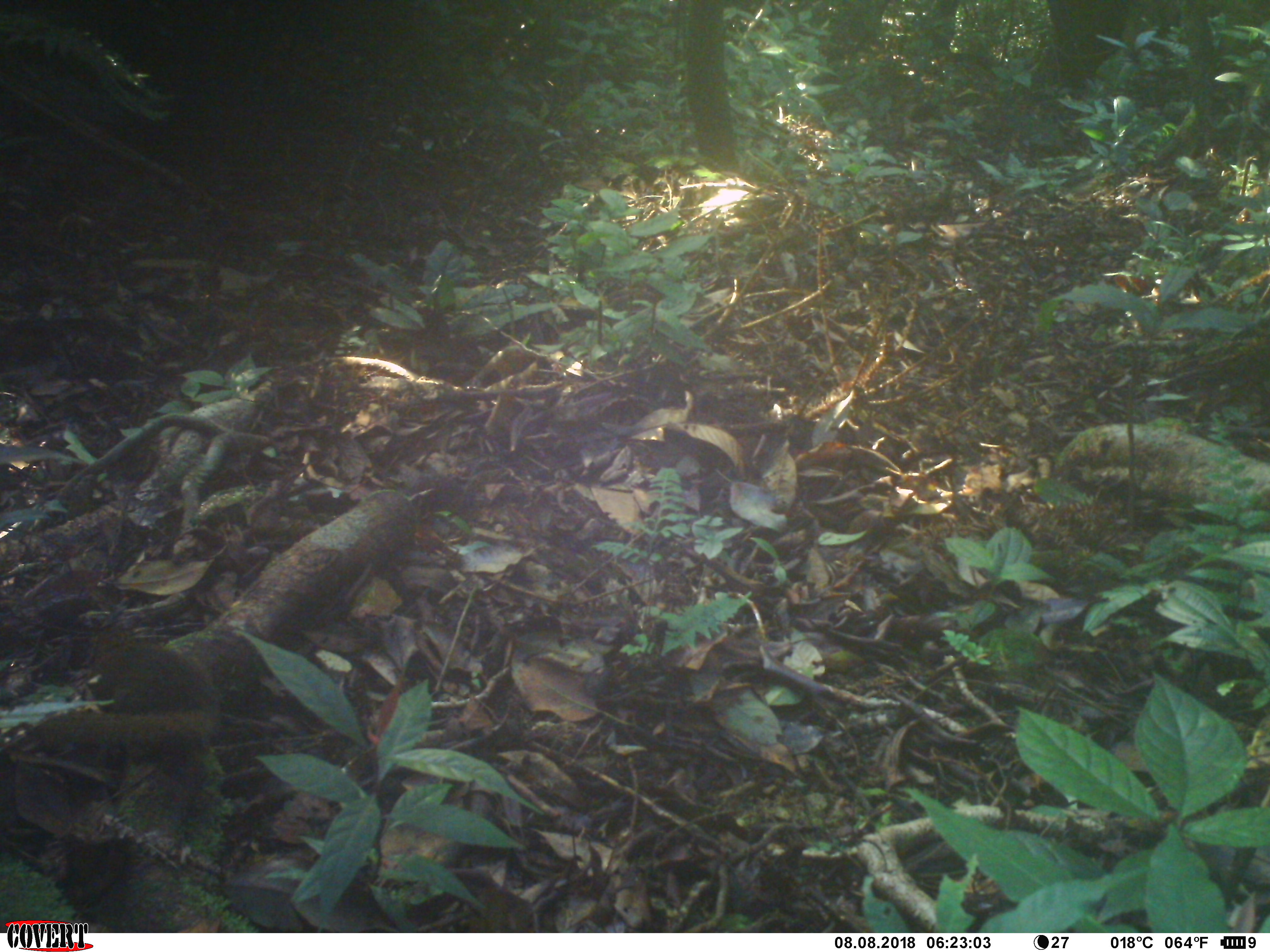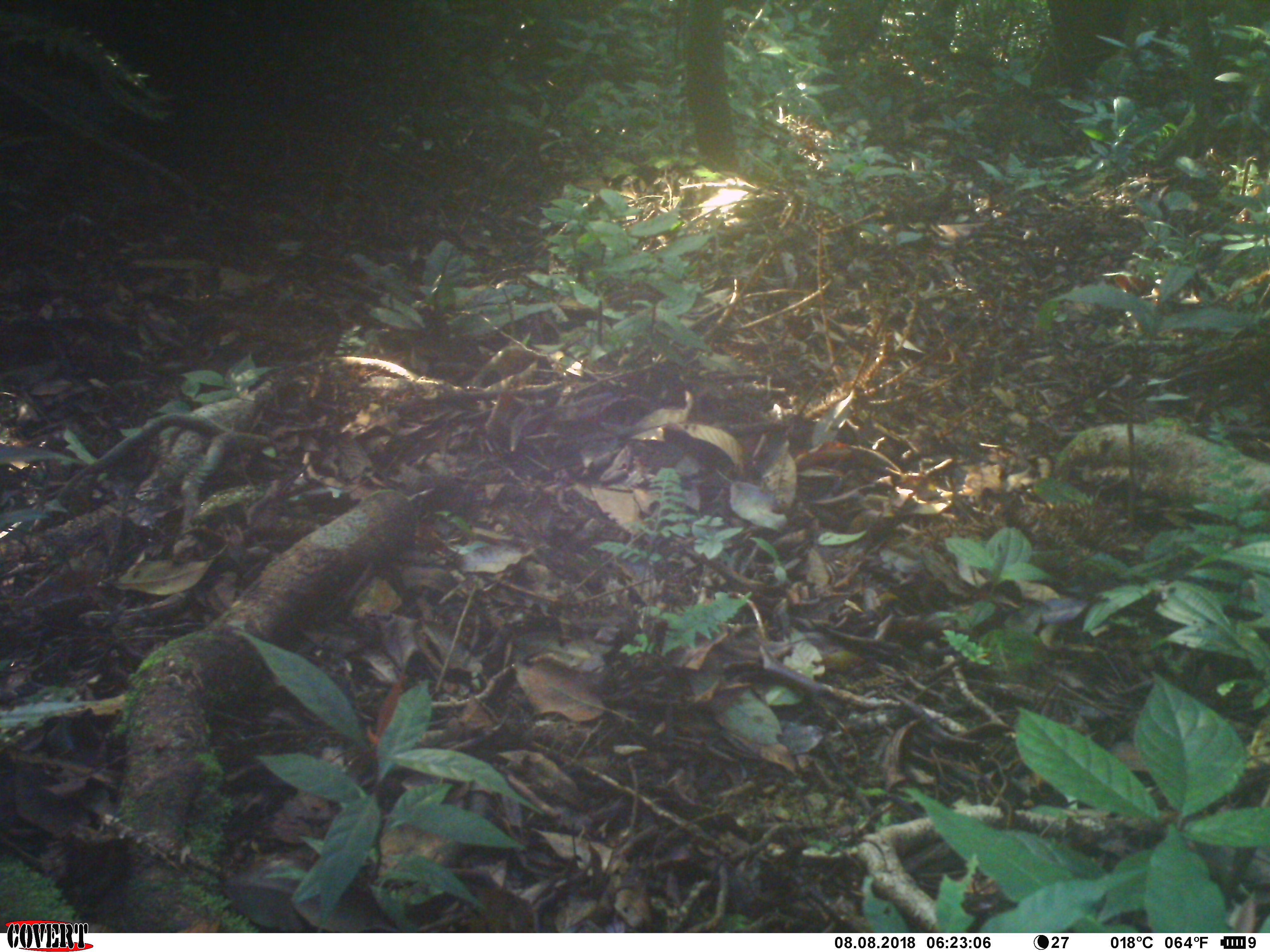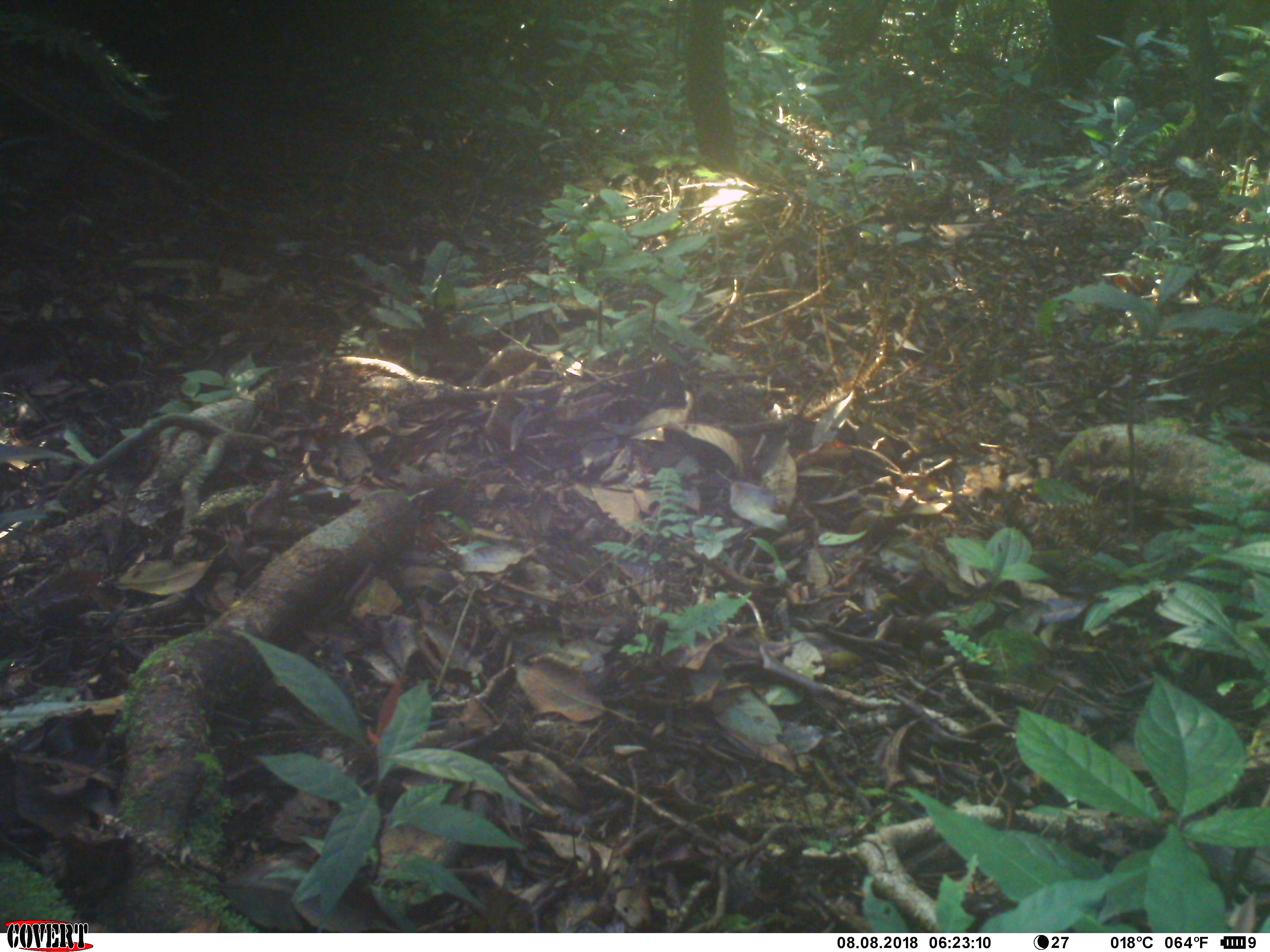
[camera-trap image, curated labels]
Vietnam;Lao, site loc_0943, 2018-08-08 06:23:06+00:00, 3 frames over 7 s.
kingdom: Animalia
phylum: Chordata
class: Mammalia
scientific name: Mammalia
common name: mammal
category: unidentified small mammal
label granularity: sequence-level